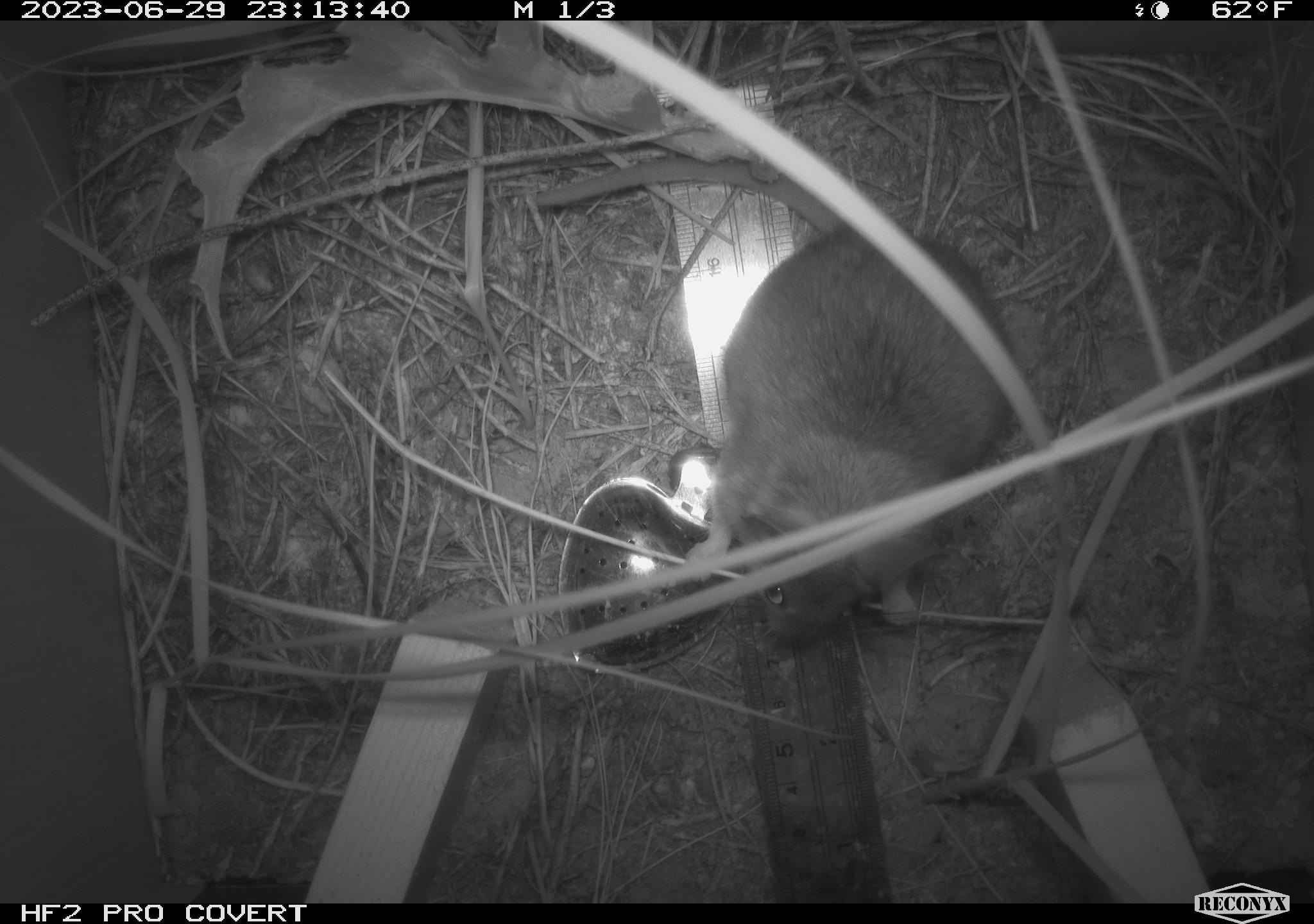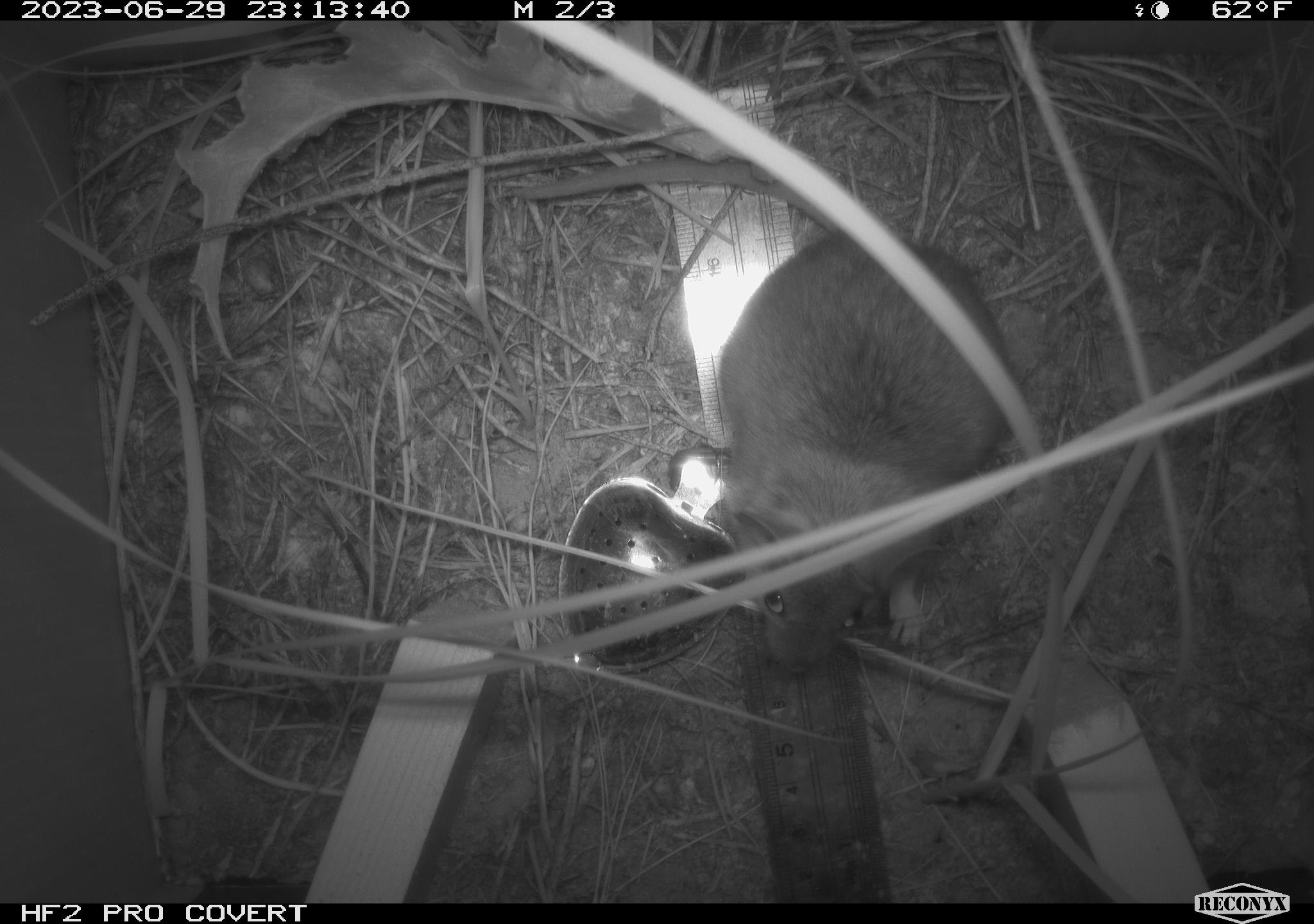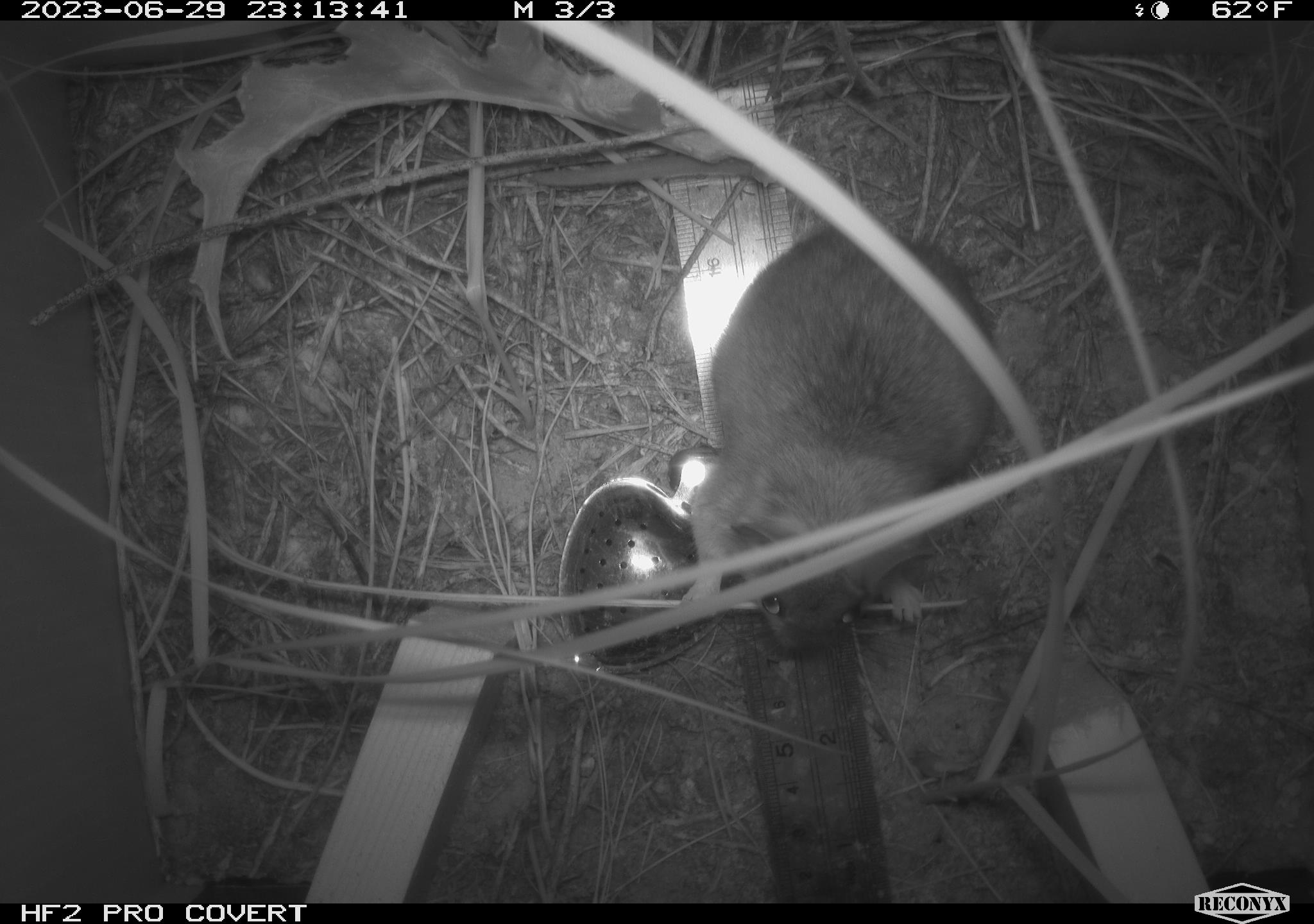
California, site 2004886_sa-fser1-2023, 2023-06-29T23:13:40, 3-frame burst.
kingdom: Animalia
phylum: Chordata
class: Mammalia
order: Rodentia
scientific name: Rodentia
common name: mouse species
Mouse species (Rodentia).